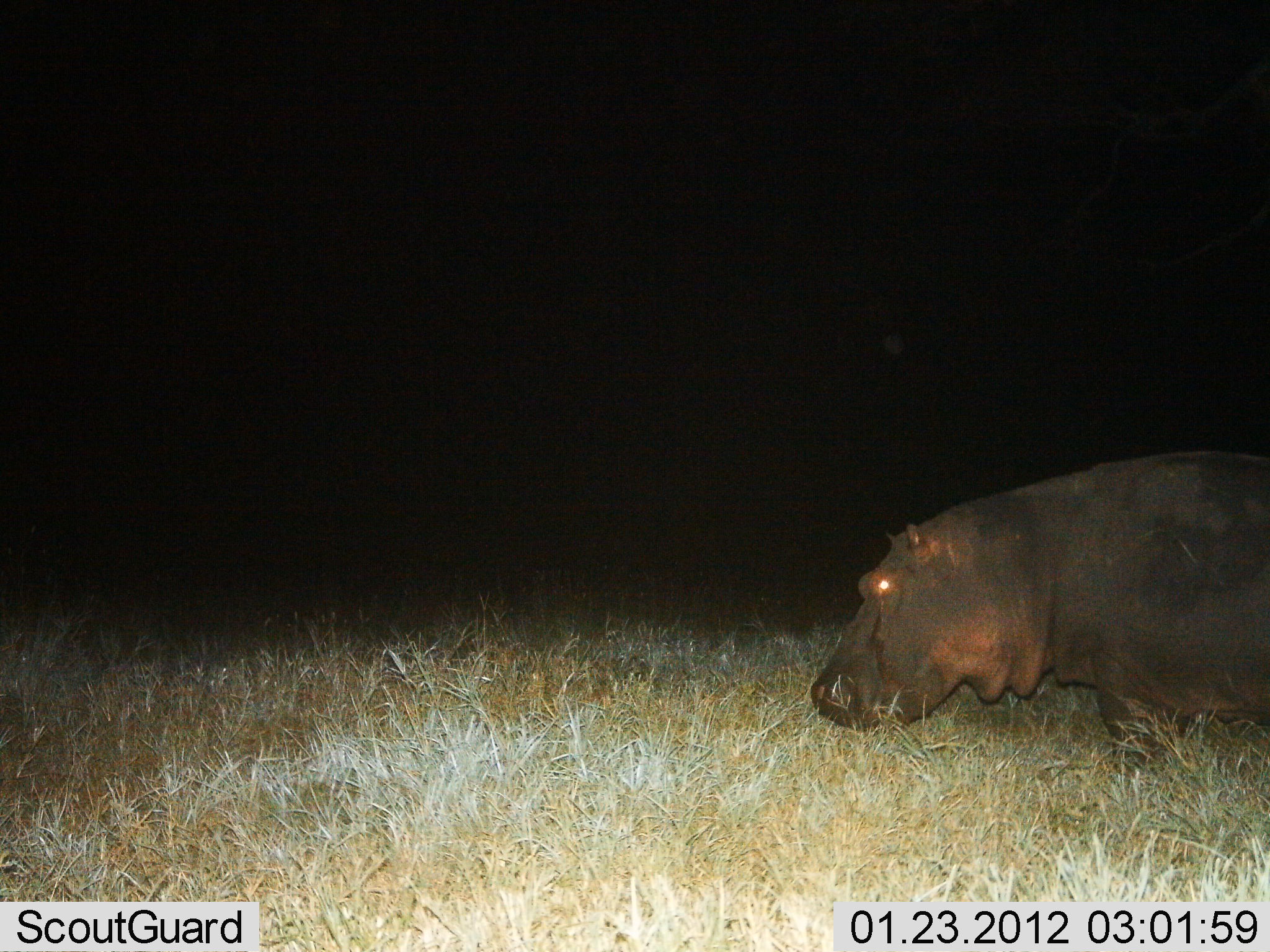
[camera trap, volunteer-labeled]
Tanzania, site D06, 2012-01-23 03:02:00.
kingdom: Animalia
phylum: Chordata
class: Mammalia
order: Artiodactyla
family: Hippopotamidae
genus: Hippopotamus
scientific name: Hippopotamus amphibius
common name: hippopotamus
Hippopotamus (Hippopotamus amphibius), count 1. Behavior (volunteer vote fractions): standing 47%, resting 0%, moving 47%, interacting 0%. Young present (vote fraction): 0%. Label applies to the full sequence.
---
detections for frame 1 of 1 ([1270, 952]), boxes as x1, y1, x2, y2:
animal: 810, 449, 1270, 779